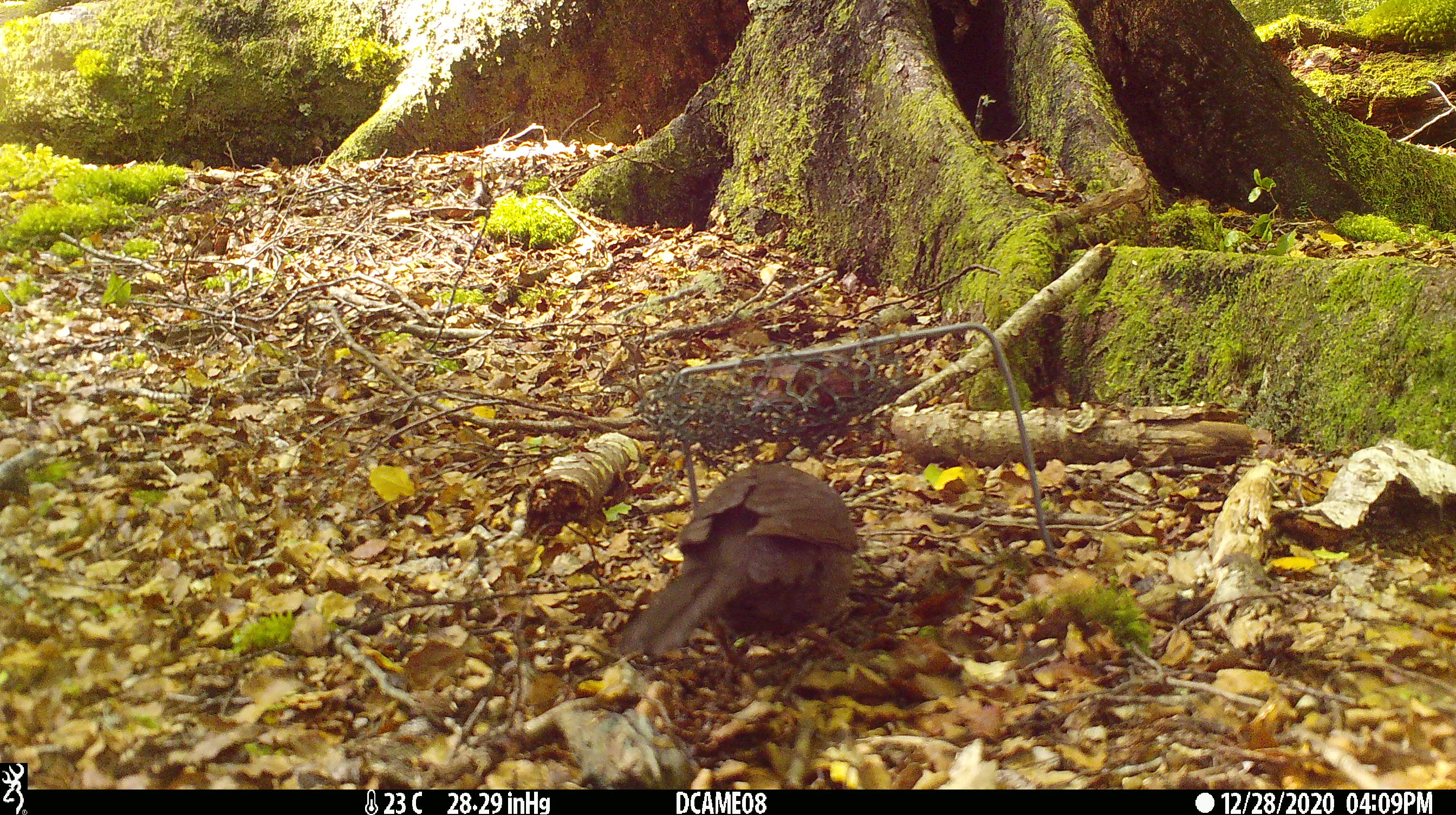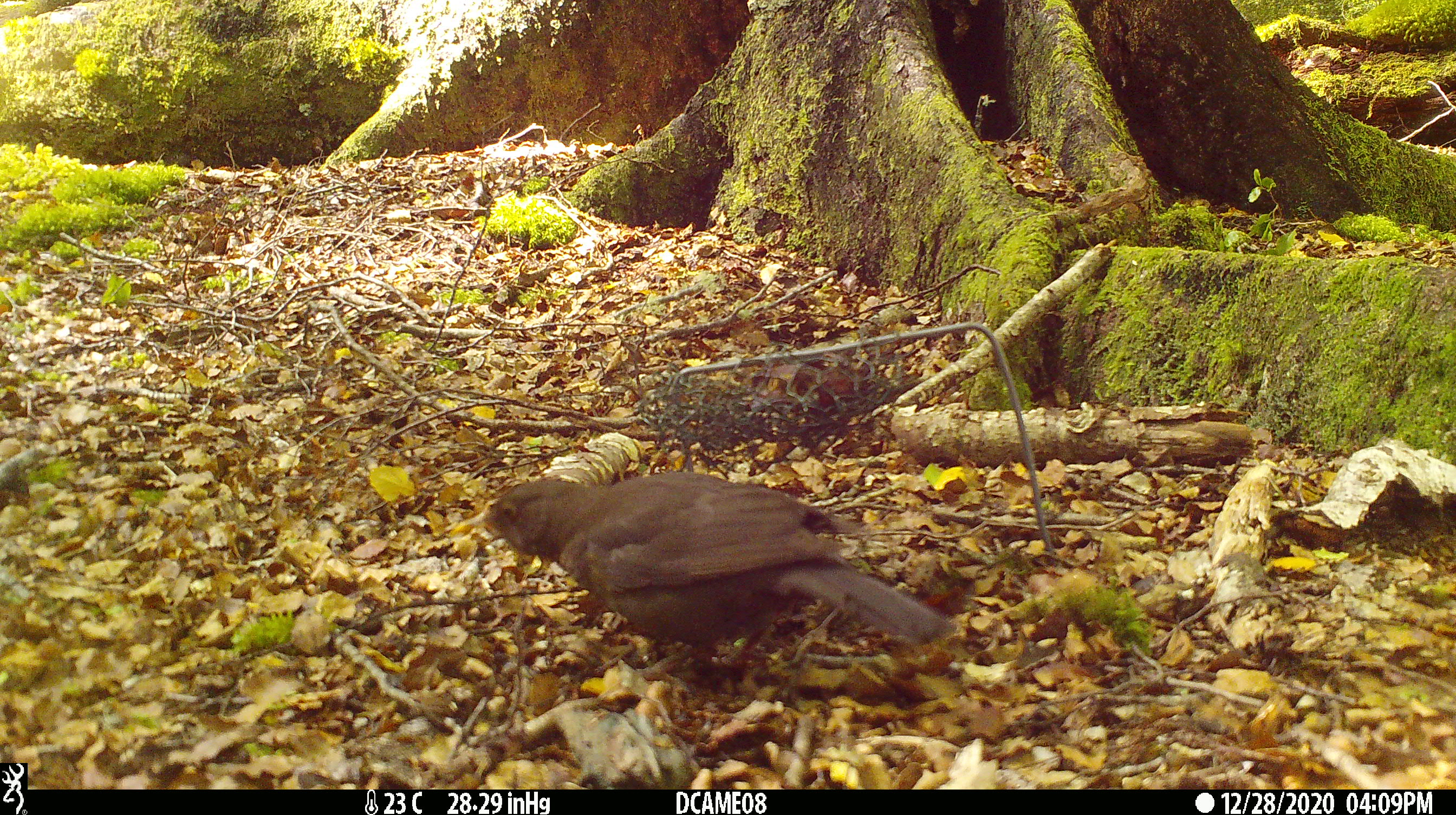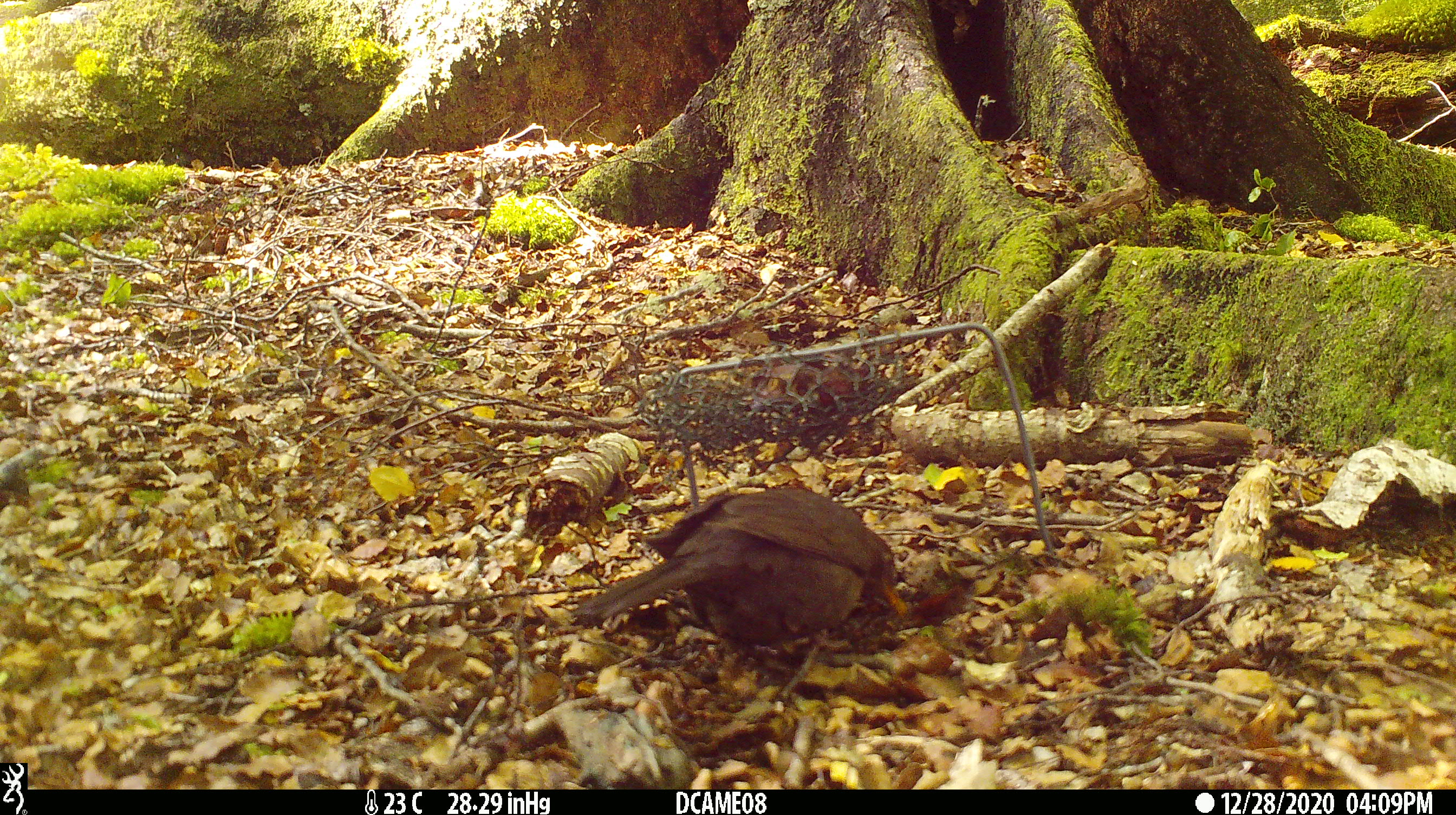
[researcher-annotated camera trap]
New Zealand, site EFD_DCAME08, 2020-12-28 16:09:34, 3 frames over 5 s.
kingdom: Animalia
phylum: Chordata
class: Aves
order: Passeriformes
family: Turdidae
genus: Turdus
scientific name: Turdus merula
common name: eurasian blackbird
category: blackbird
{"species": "blackbird (eurasian blackbird) (Turdus merula)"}